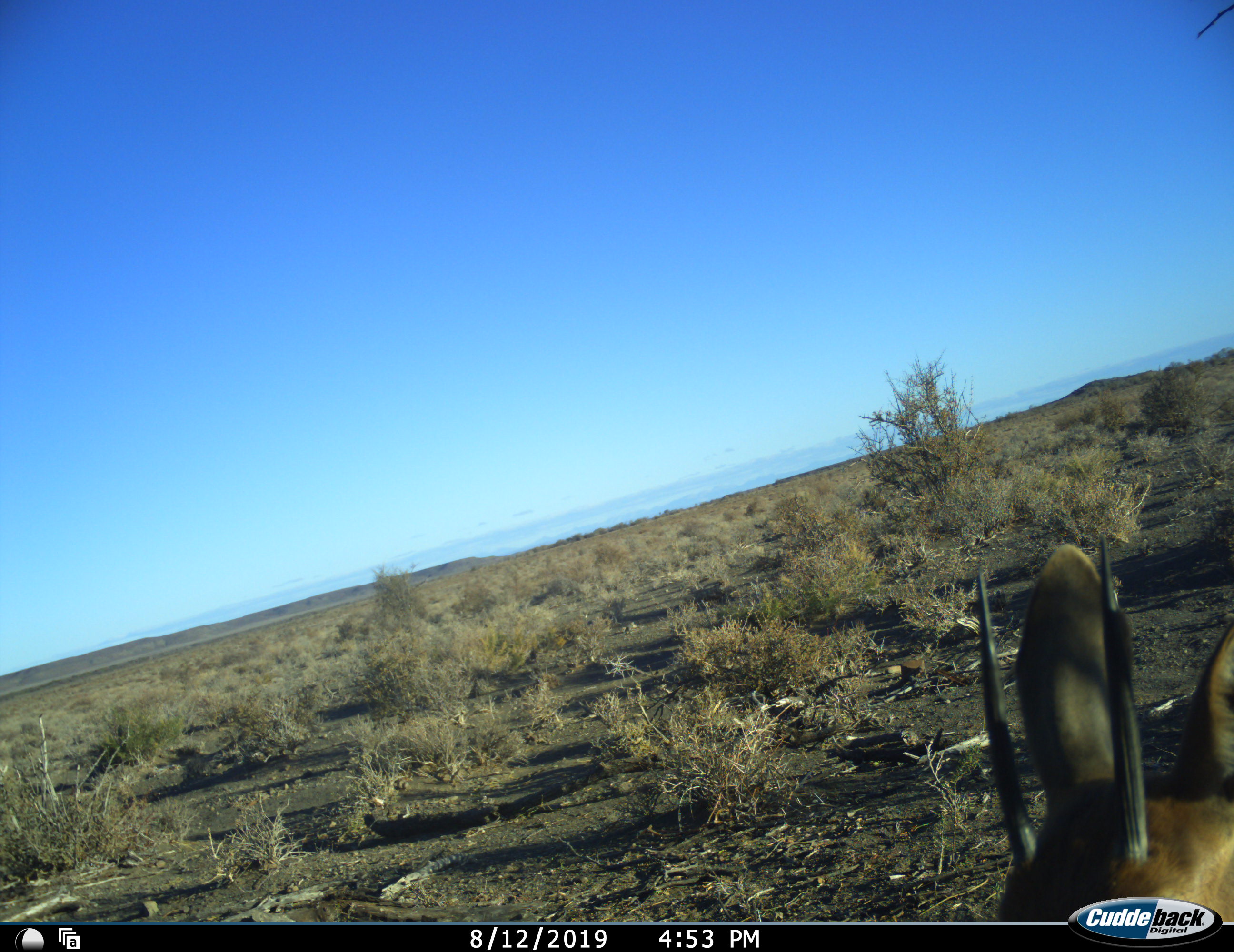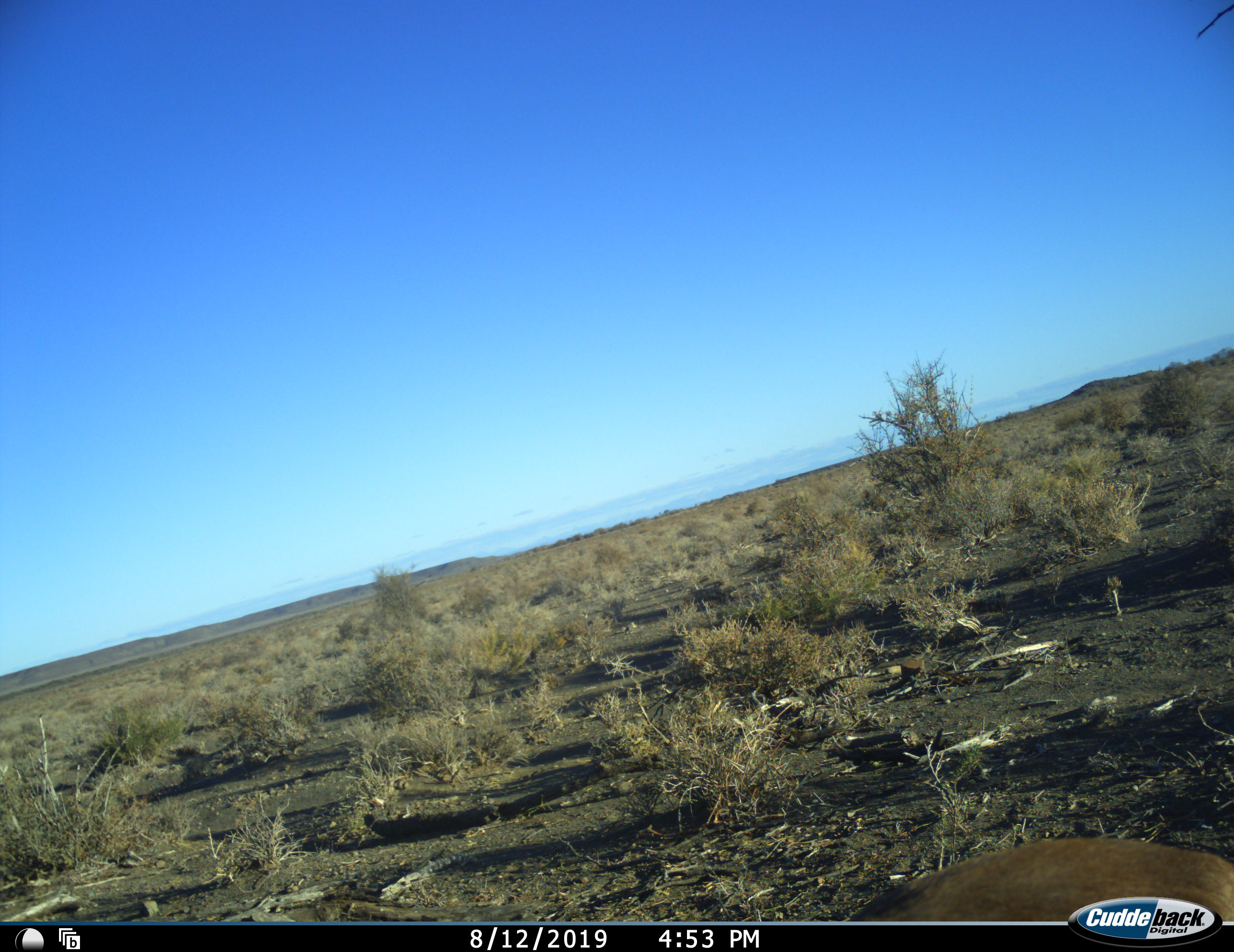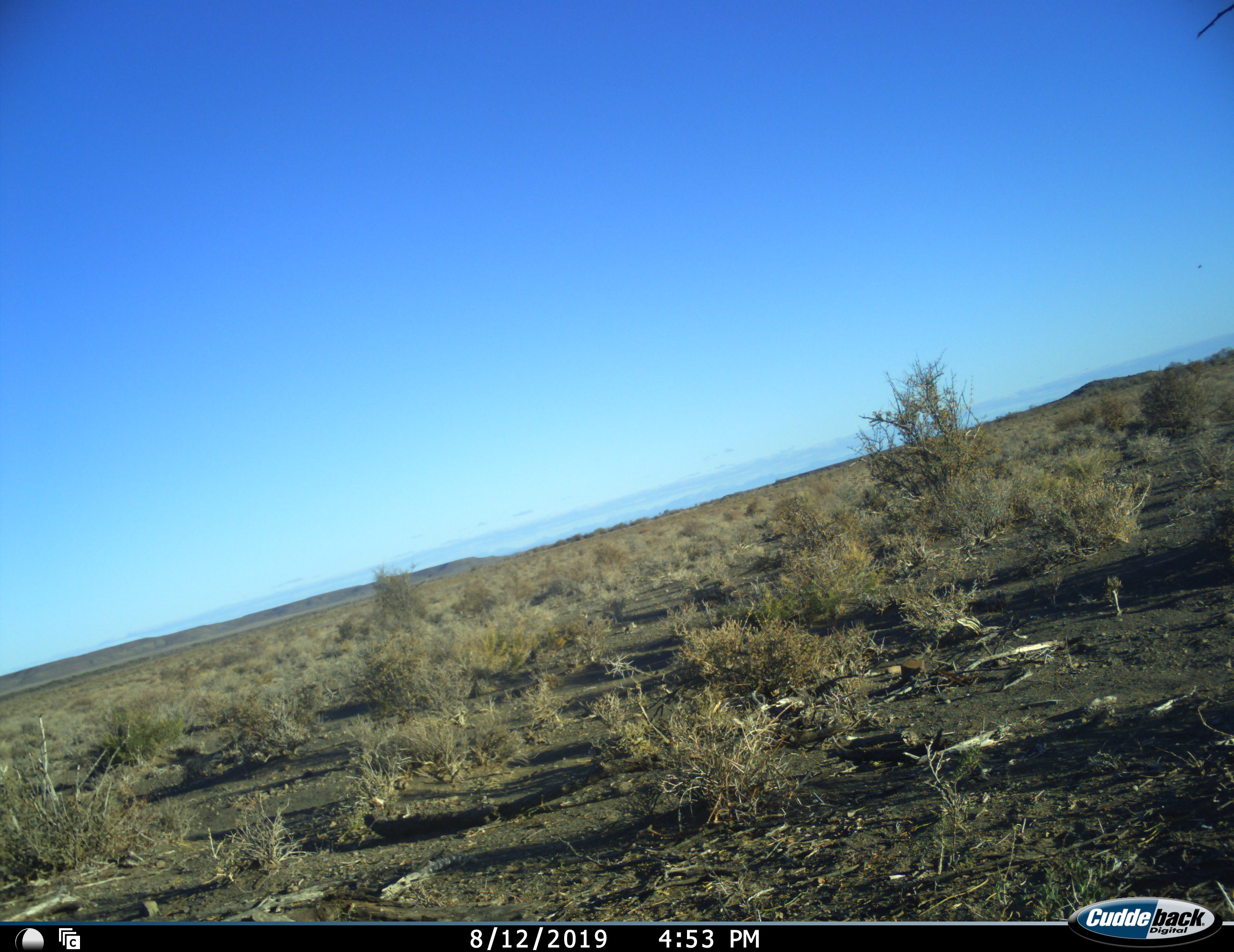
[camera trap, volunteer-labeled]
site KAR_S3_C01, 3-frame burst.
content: unidentified animal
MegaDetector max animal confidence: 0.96